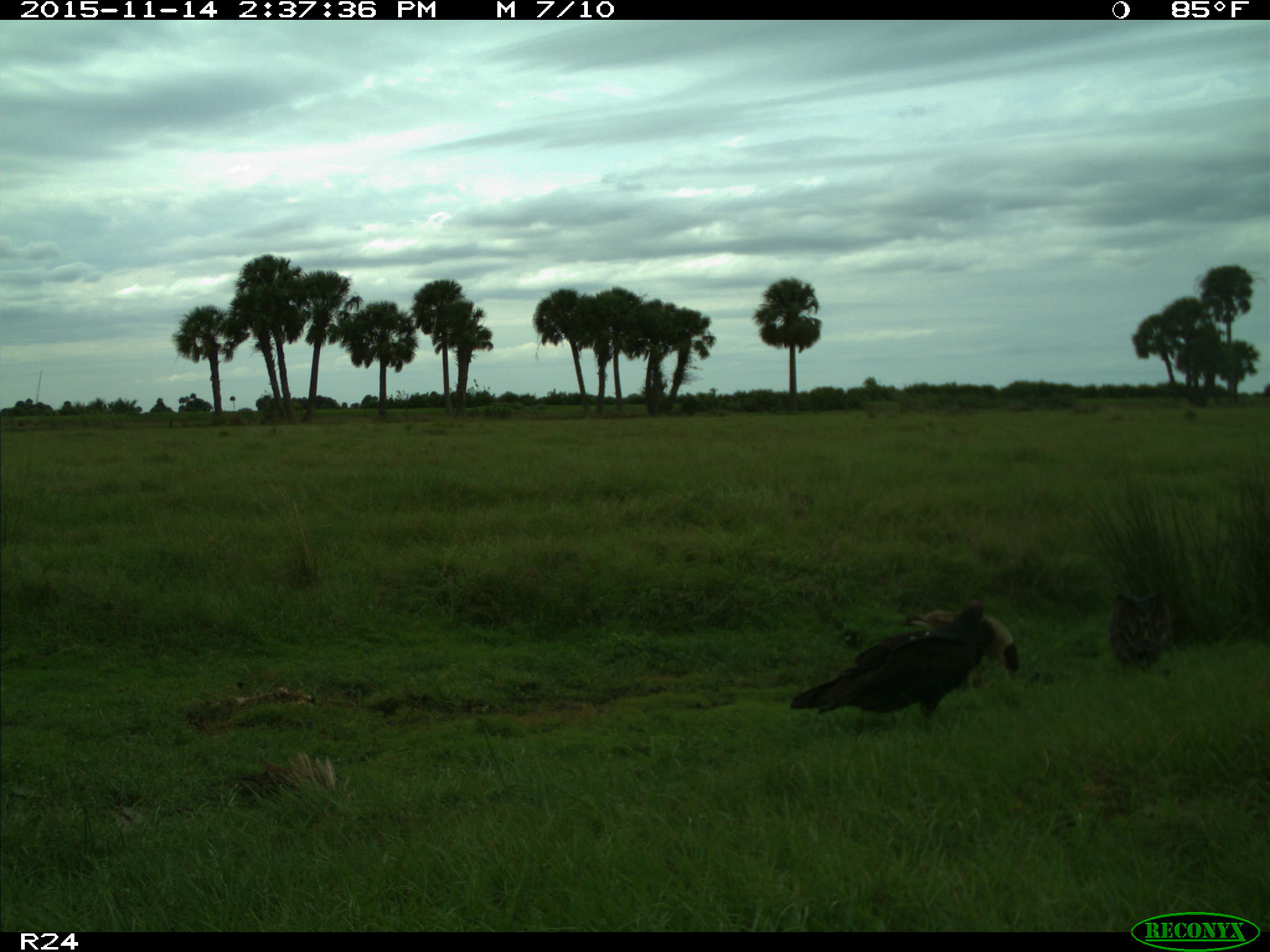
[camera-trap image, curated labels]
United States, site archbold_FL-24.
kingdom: Animalia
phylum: Chordata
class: Aves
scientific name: Aves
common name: birds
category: unidentified bird